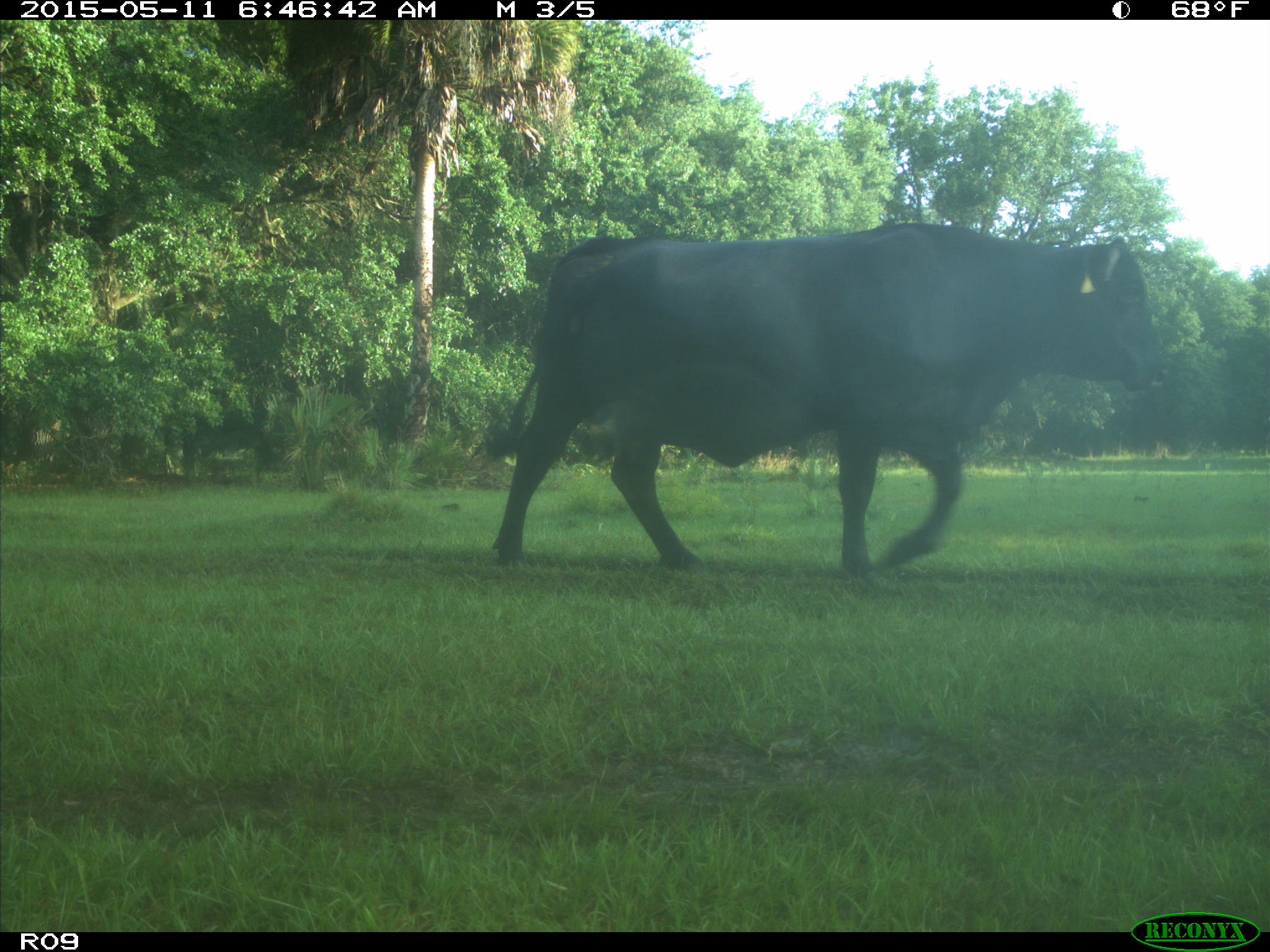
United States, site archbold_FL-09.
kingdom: Animalia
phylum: Chordata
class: Mammalia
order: Artiodactyla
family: Bovidae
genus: Bos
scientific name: Bos taurus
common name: domestic cow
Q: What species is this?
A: Bos taurus (domestic cow).